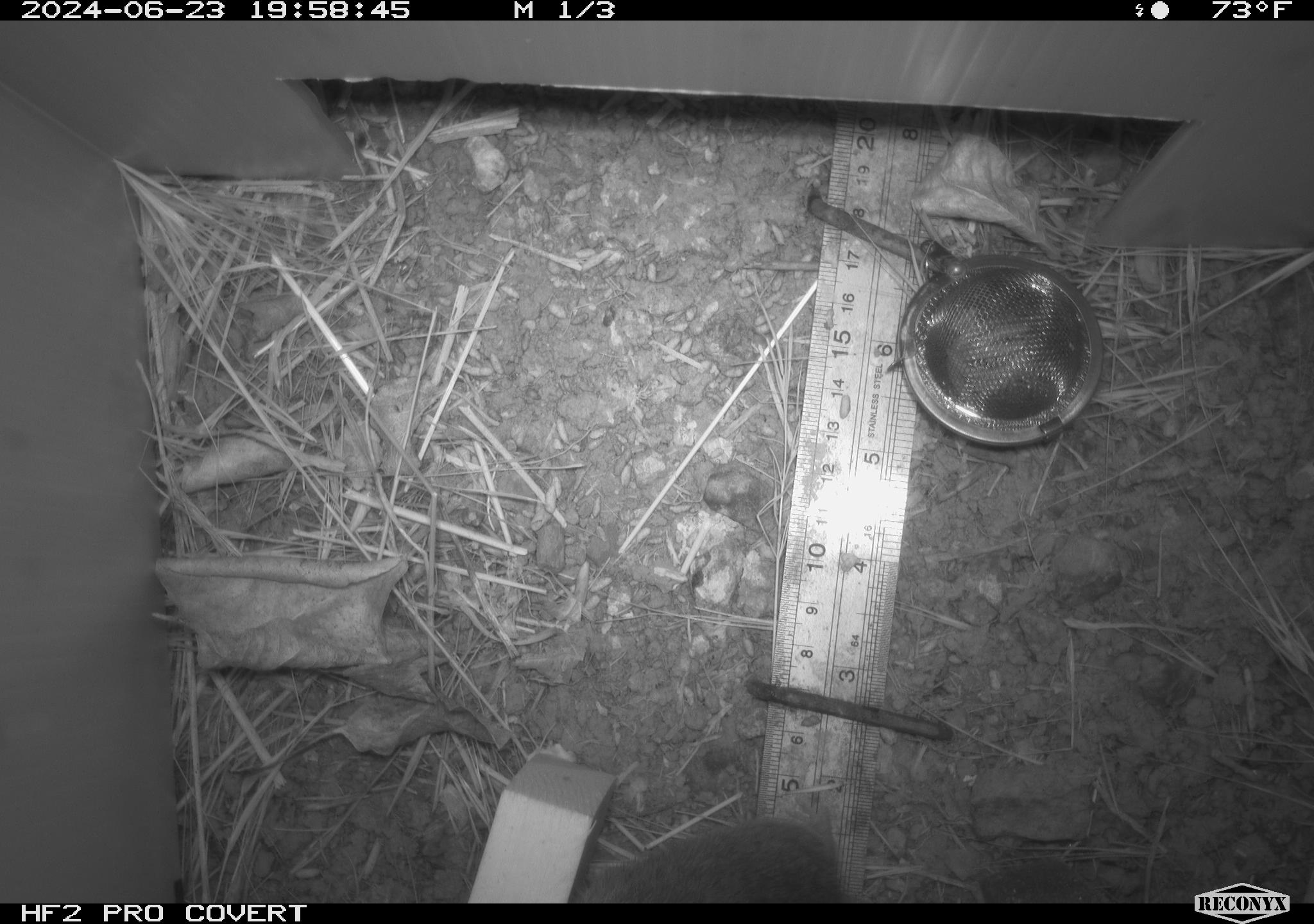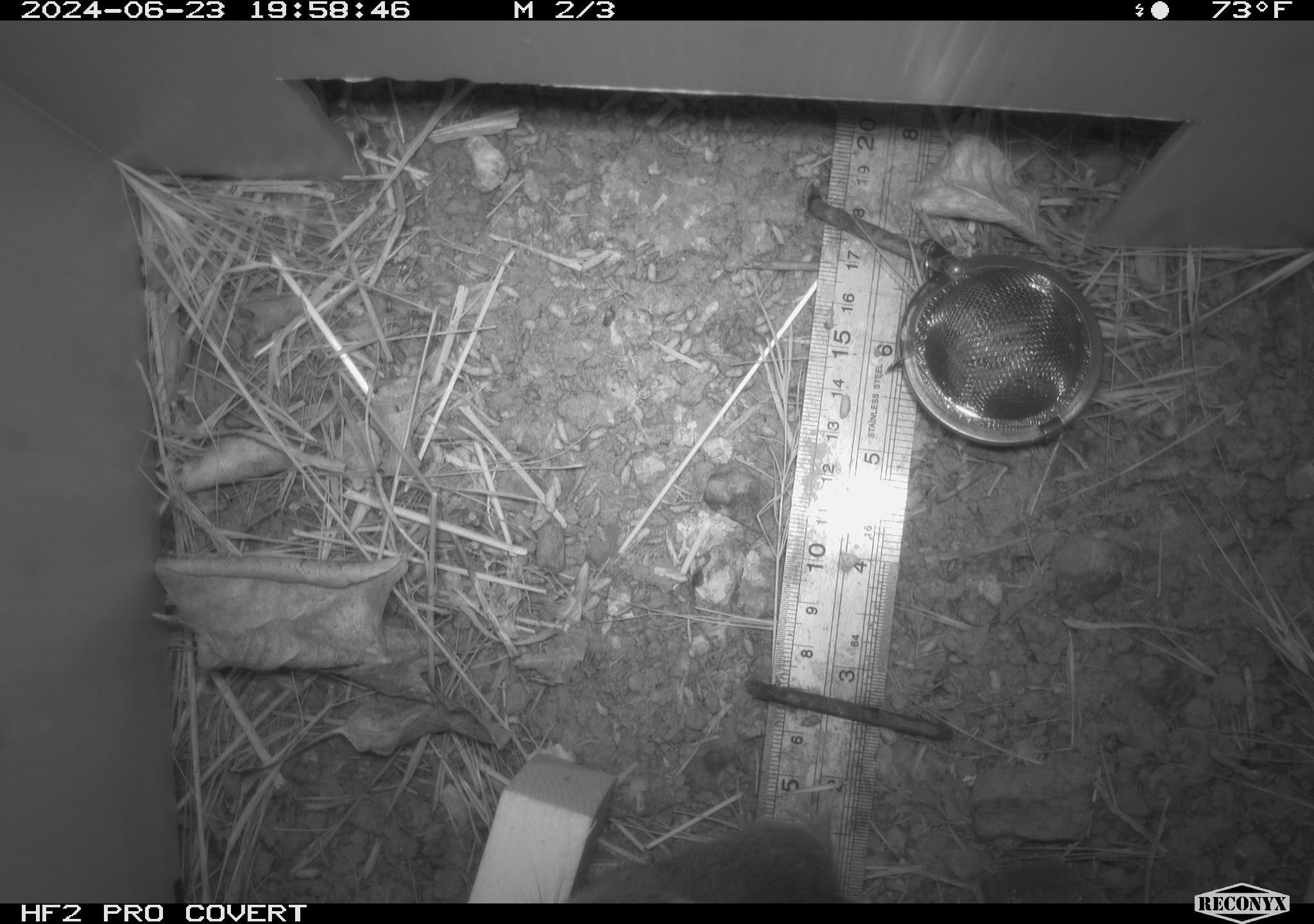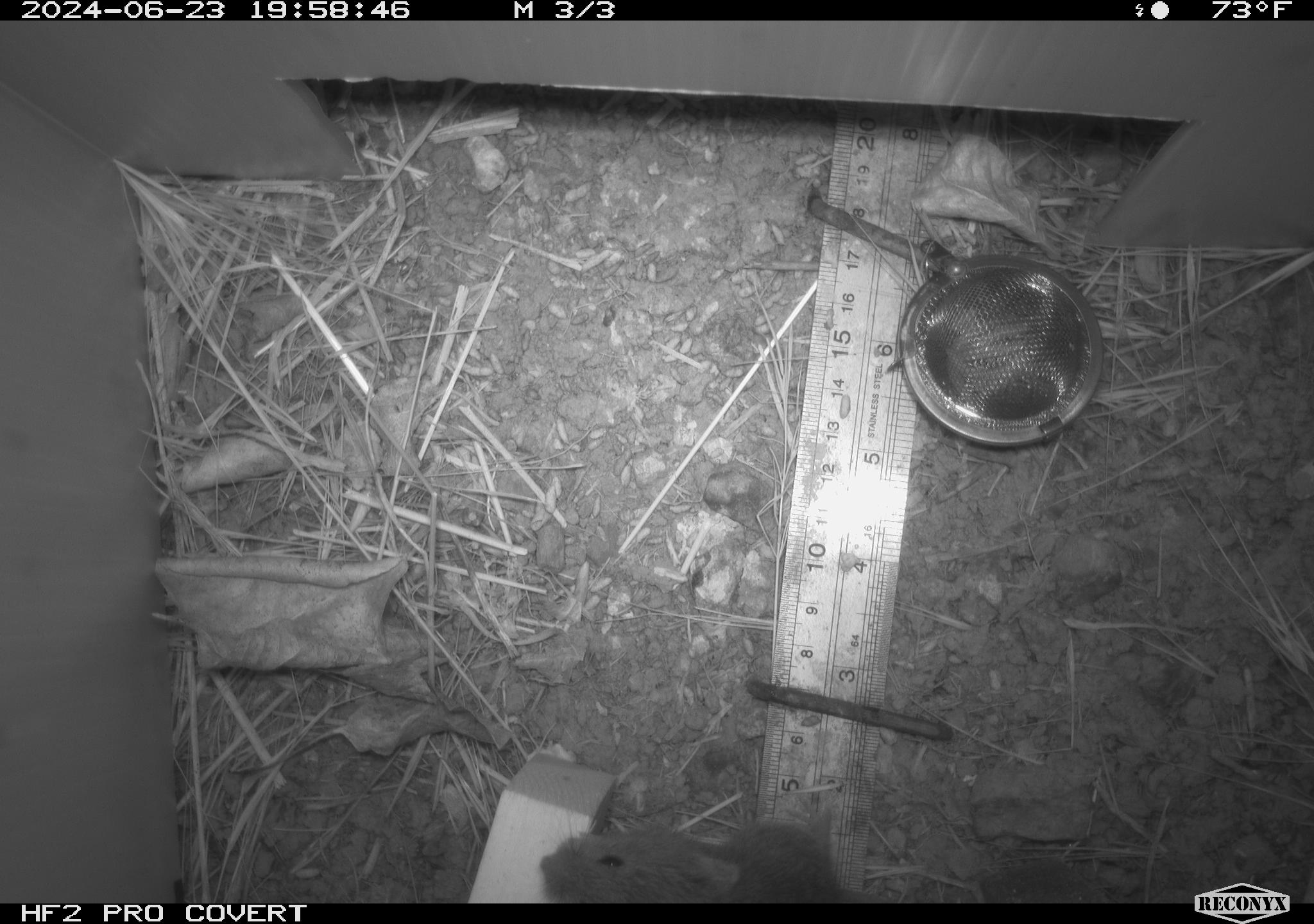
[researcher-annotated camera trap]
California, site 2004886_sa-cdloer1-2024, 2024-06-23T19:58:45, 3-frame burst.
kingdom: Animalia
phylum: Chordata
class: Mammalia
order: Rodentia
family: Cricetidae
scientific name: Arvicolinae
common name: voles, lemmings, and muskrats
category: arvicolinae subfamily